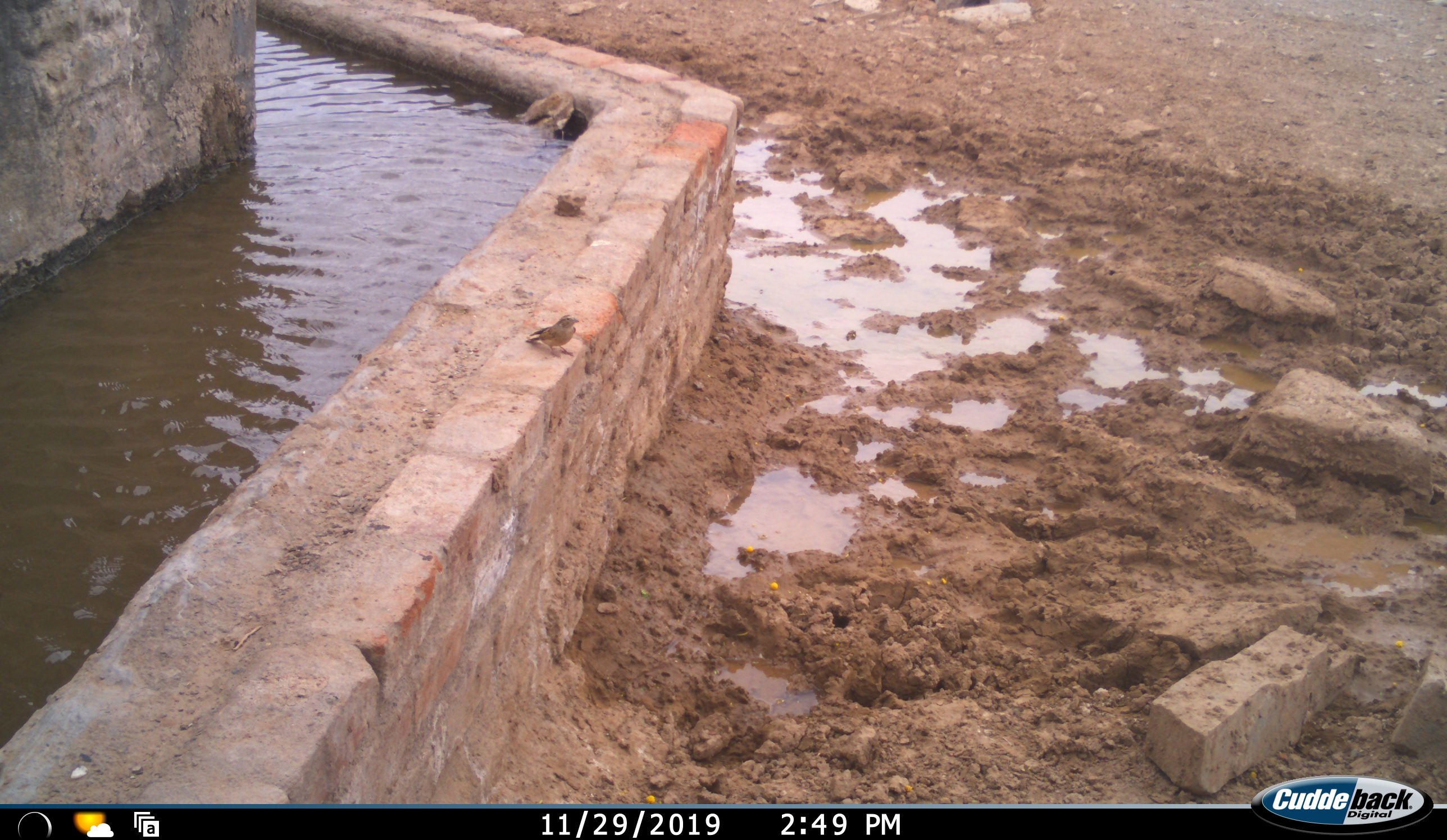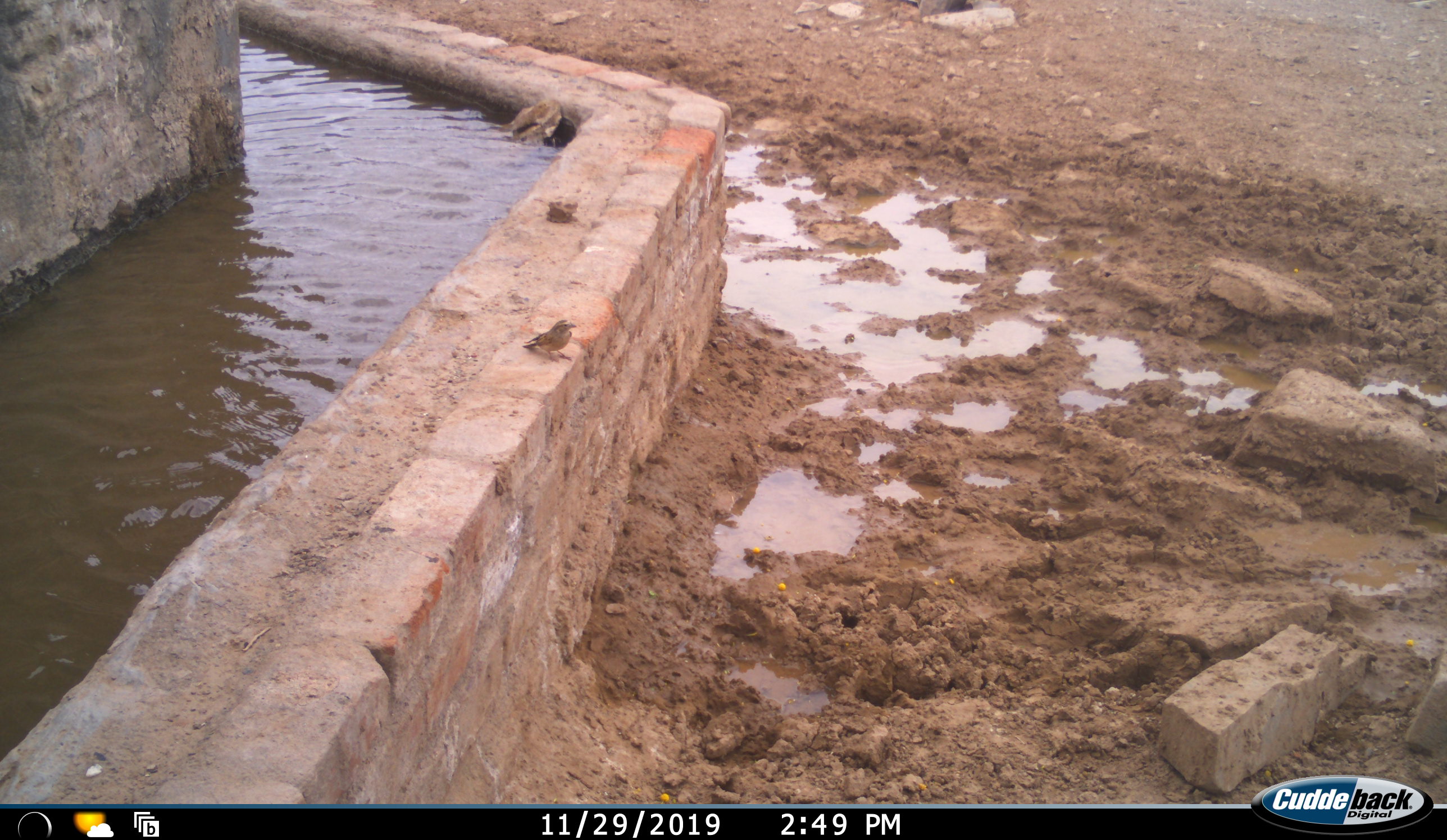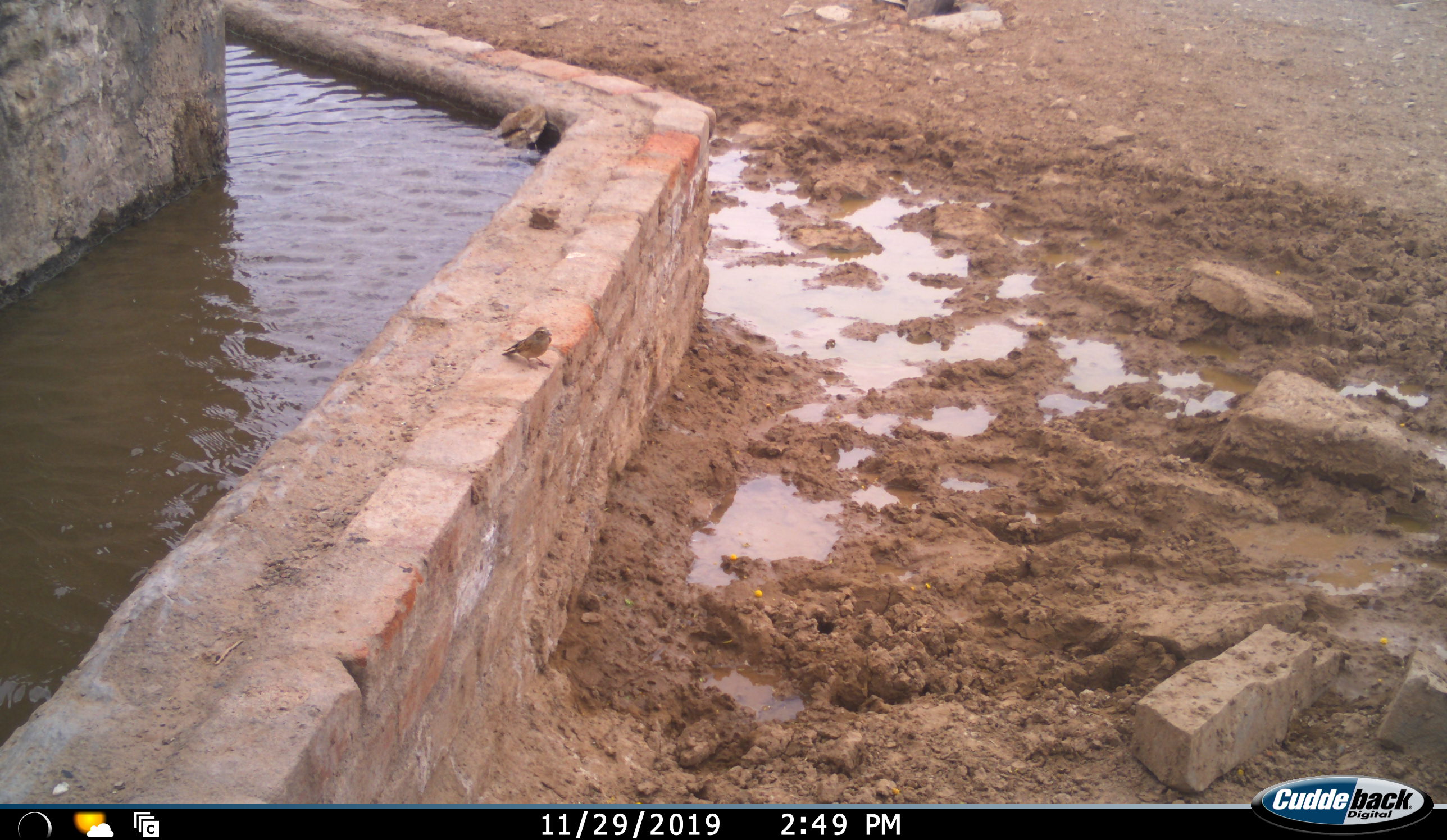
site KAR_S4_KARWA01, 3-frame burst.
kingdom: Animalia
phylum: Chordata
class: Aves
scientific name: Aves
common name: bird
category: birdother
Birdother (bird) (Aves), count 1. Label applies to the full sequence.